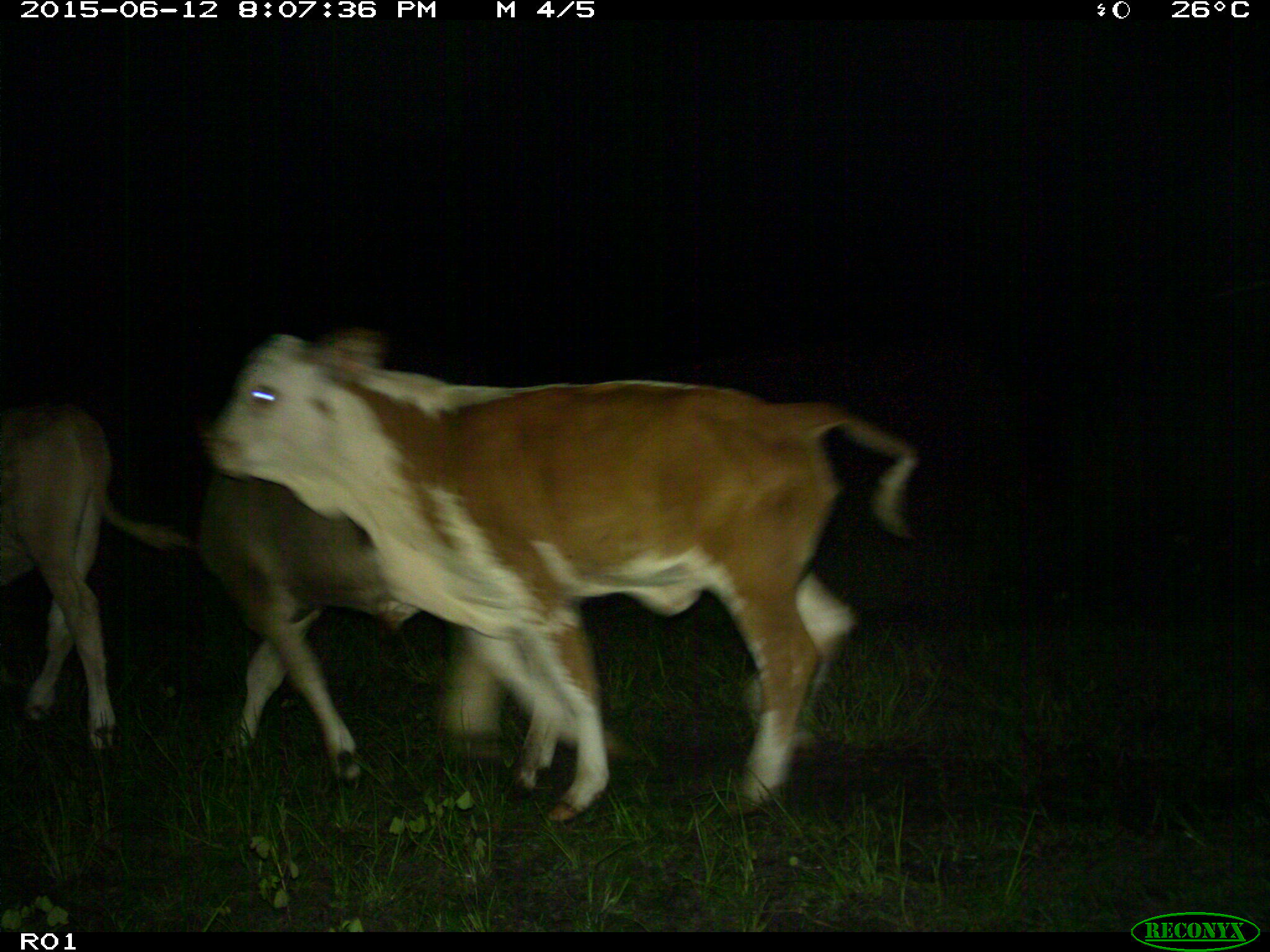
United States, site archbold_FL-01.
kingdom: Animalia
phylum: Chordata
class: Mammalia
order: Artiodactyla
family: Bovidae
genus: Bos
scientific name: Bos taurus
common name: domestic cow